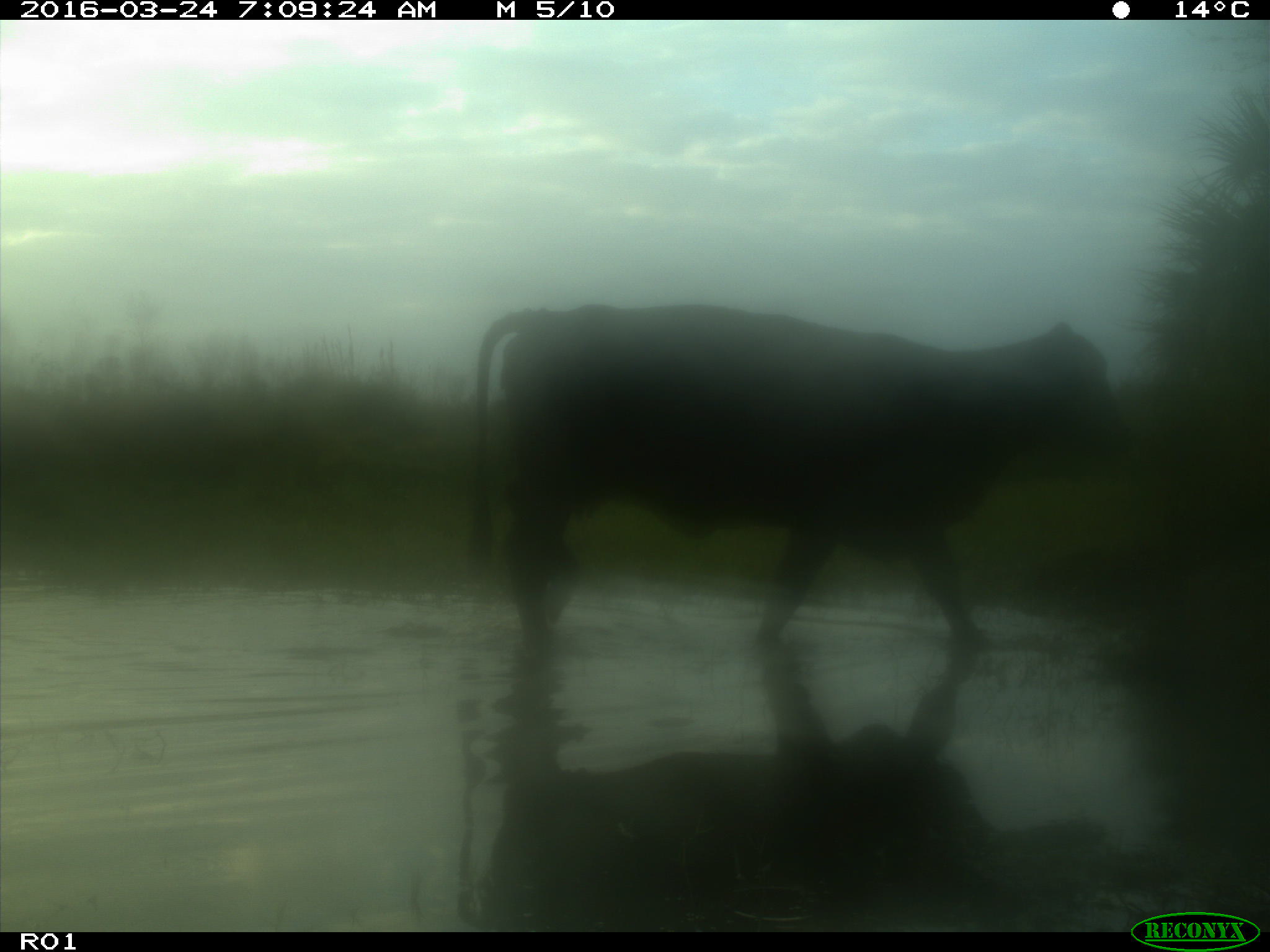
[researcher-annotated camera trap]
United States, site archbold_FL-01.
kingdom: Animalia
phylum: Chordata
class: Mammalia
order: Artiodactyla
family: Bovidae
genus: Bos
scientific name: Bos taurus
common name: domestic cow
Bos taurus (domestic cow).